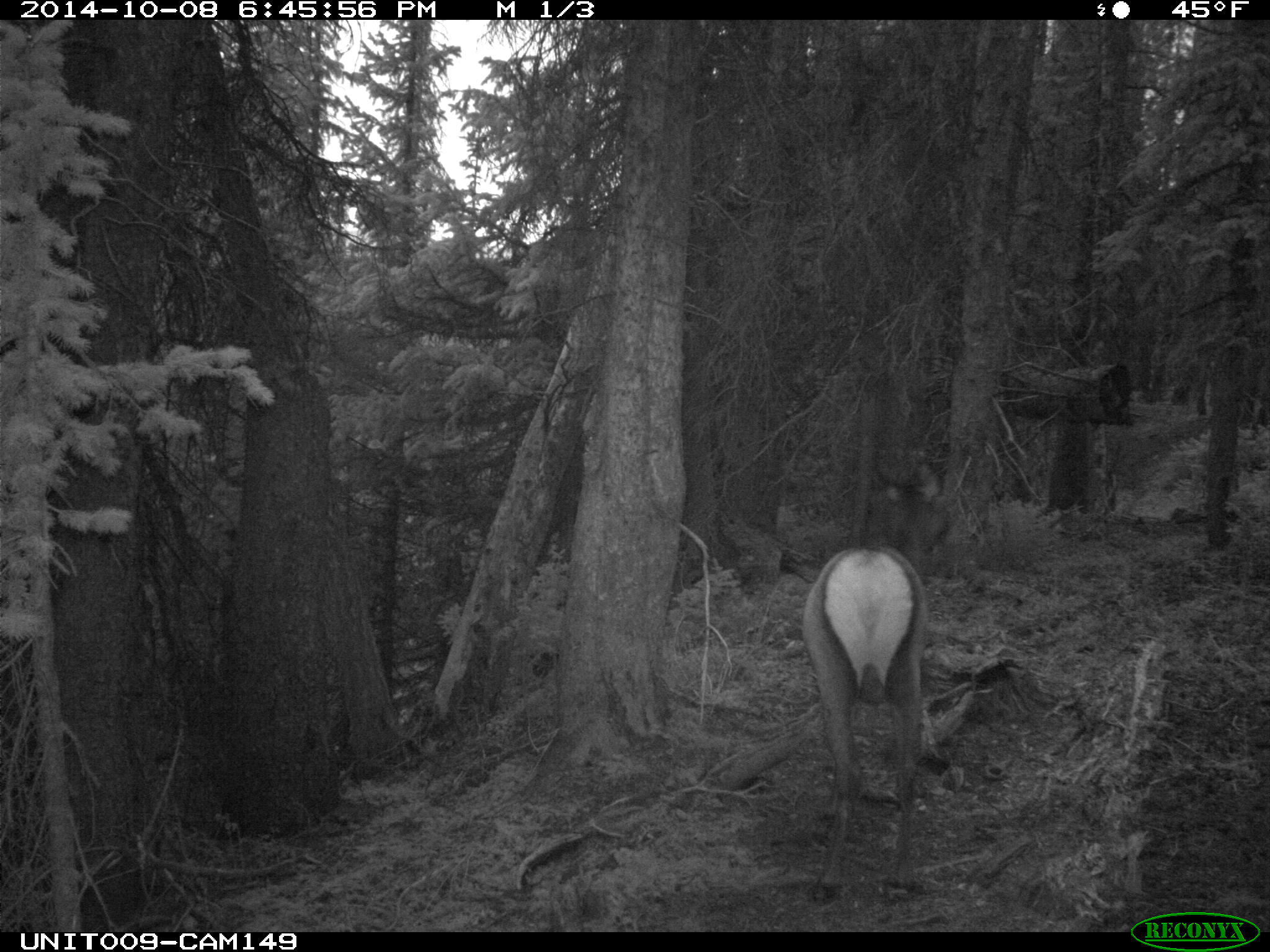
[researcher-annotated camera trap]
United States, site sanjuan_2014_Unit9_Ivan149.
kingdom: Animalia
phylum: Chordata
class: Mammalia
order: Artiodactyla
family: Cervidae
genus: Cervus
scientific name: Cervus elaphus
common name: red deer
Cervus elaphus (red deer).